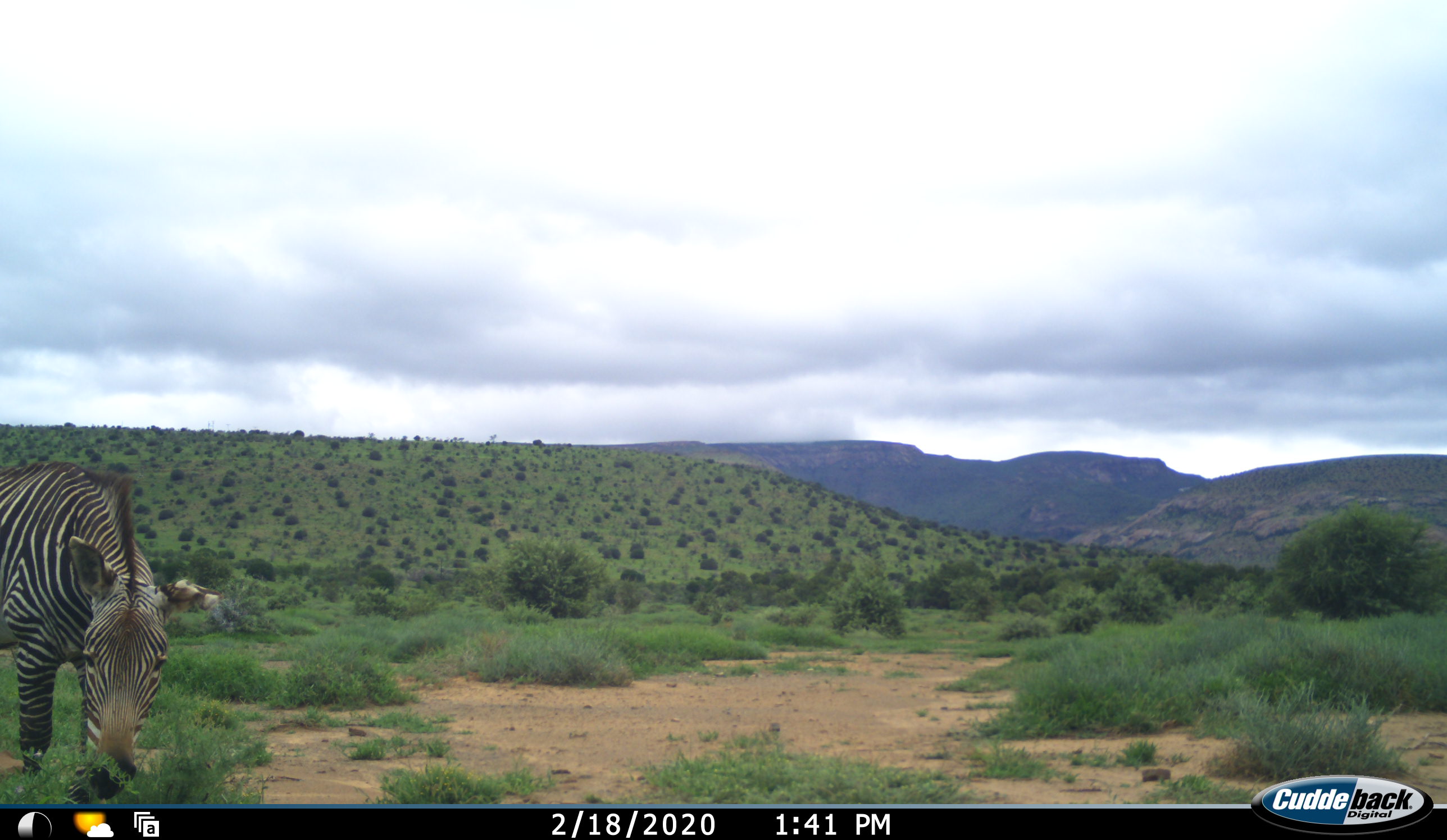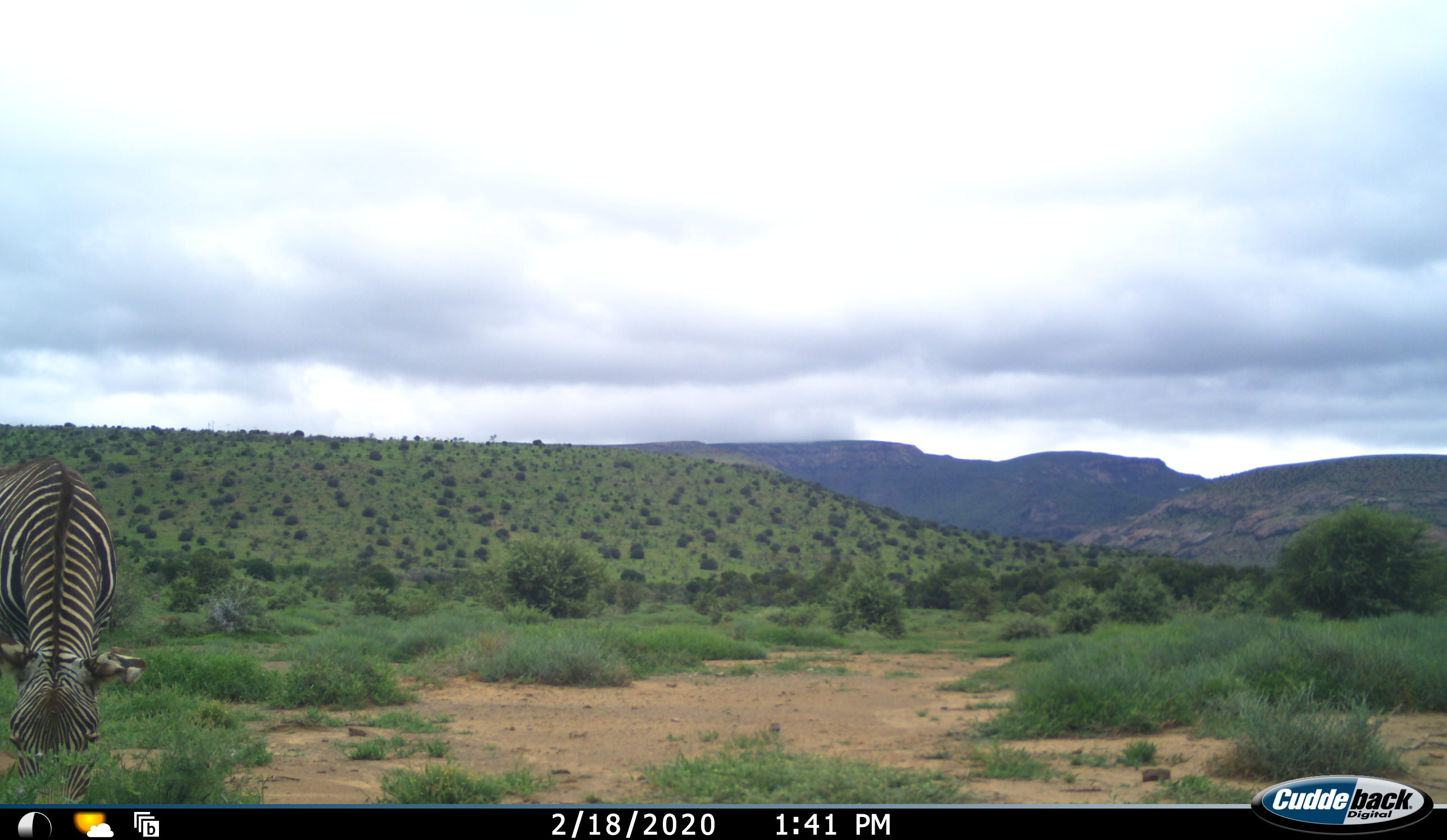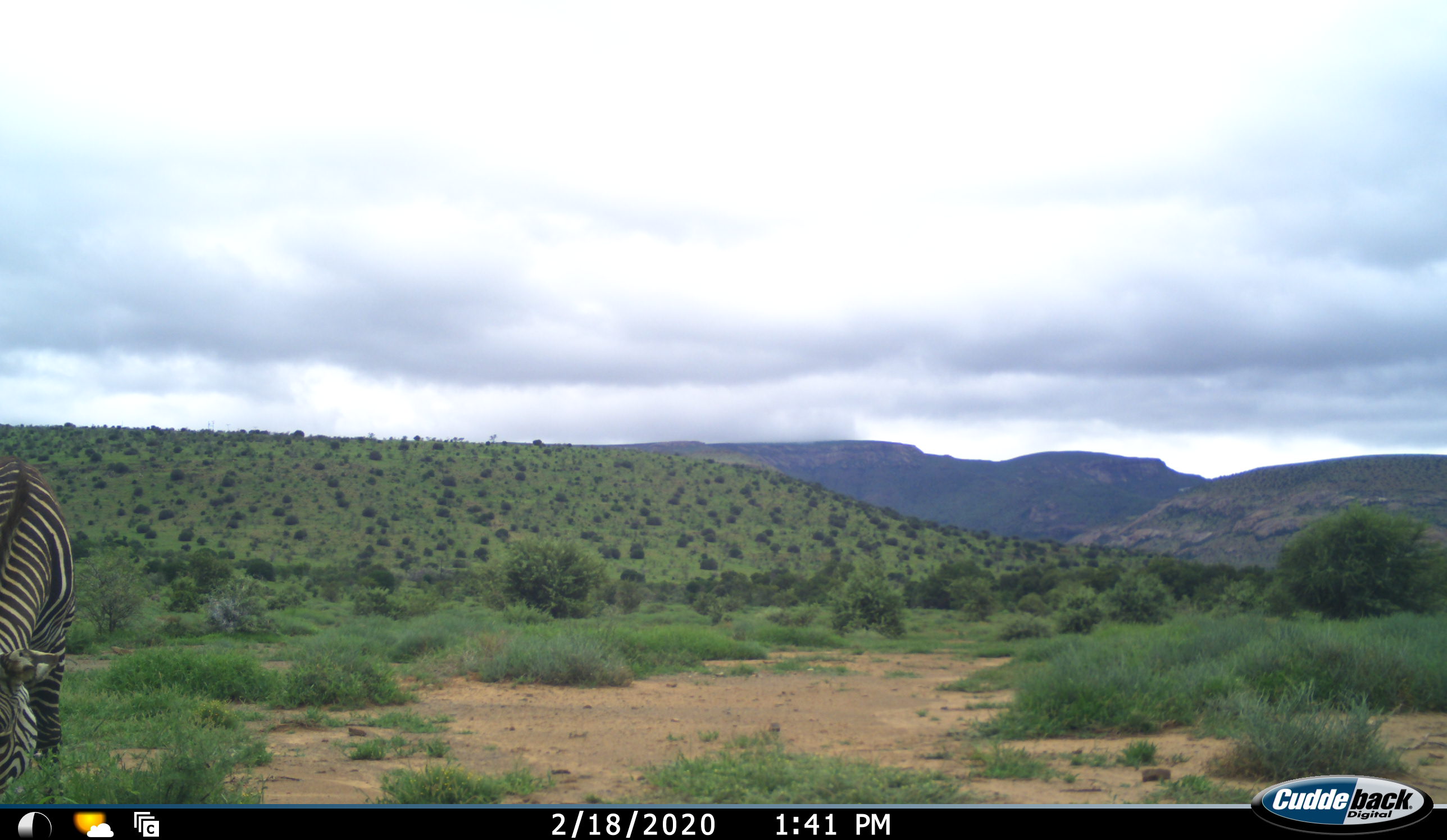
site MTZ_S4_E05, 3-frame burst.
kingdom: Animalia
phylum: Chordata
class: Mammalia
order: Perissodactyla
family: Equidae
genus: Equus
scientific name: Equus zebra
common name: mountain zebra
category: zebramountain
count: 1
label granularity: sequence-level